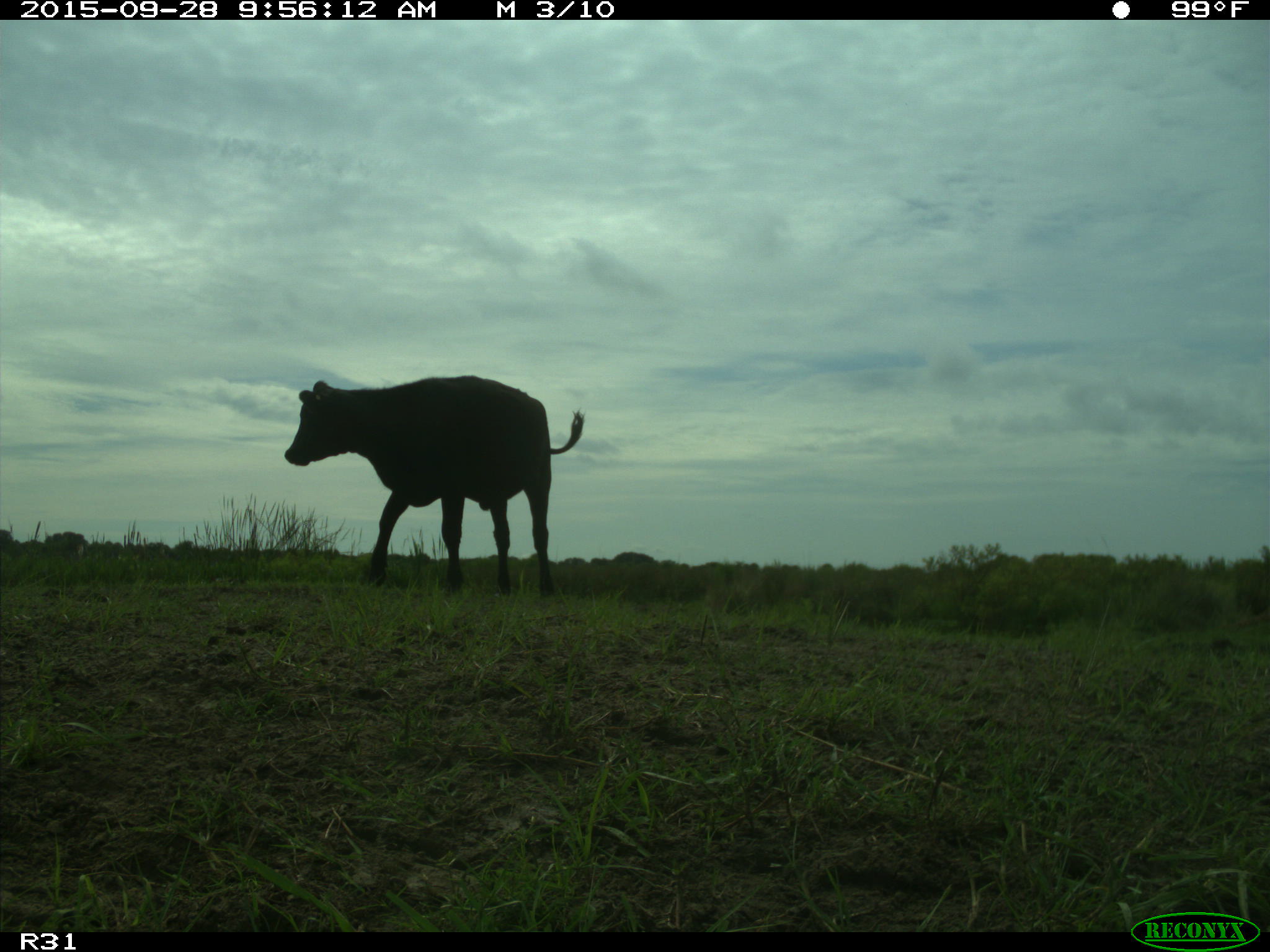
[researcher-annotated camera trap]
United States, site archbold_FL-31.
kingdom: Animalia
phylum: Chordata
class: Mammalia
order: Artiodactyla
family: Bovidae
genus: Bos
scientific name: Bos taurus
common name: domestic cow